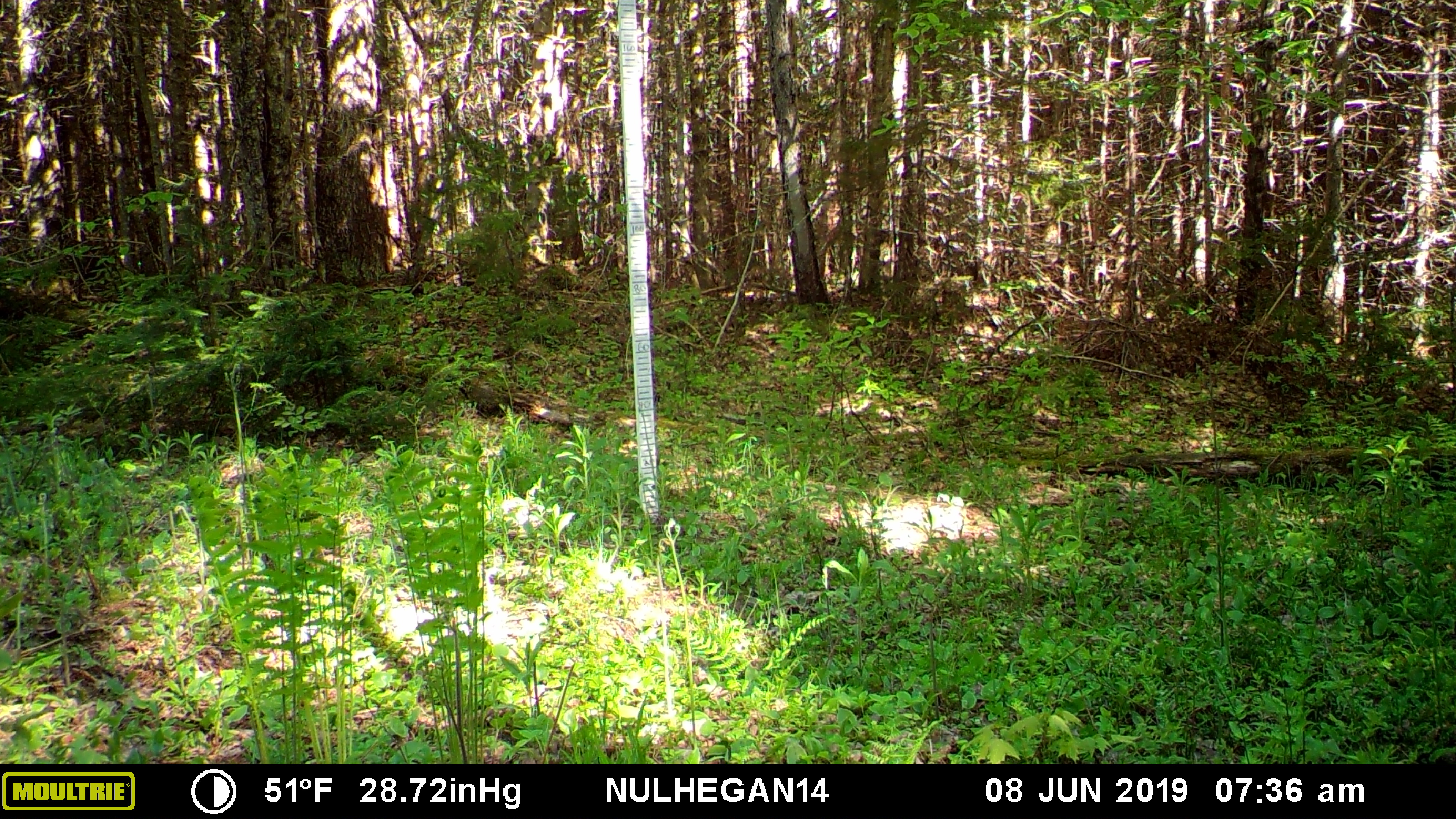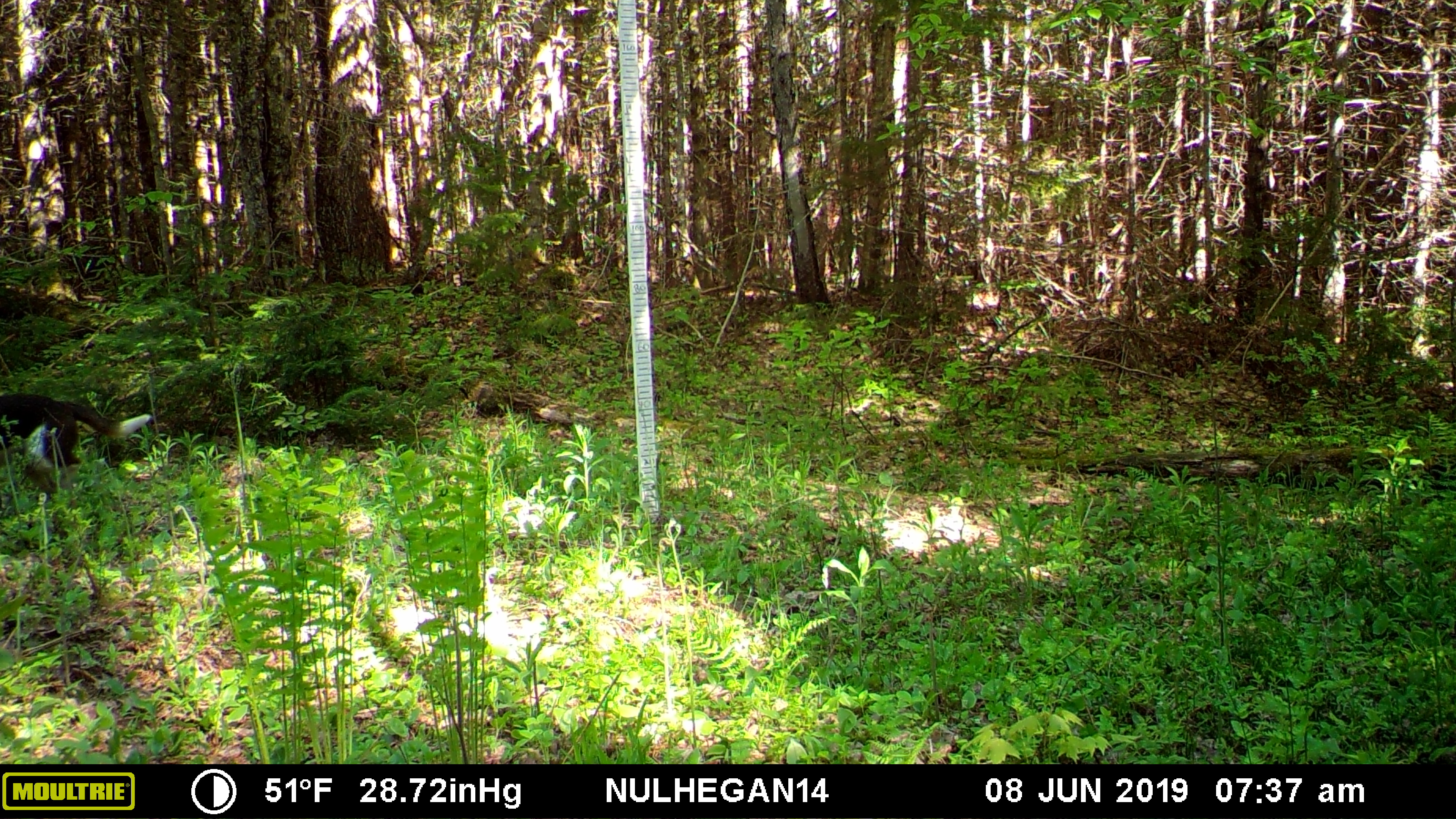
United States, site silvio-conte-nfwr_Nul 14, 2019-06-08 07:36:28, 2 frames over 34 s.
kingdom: Animalia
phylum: Chordata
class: Mammalia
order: Carnivora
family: Canidae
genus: Canis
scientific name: Canis familiaris familiaris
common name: domestic dog